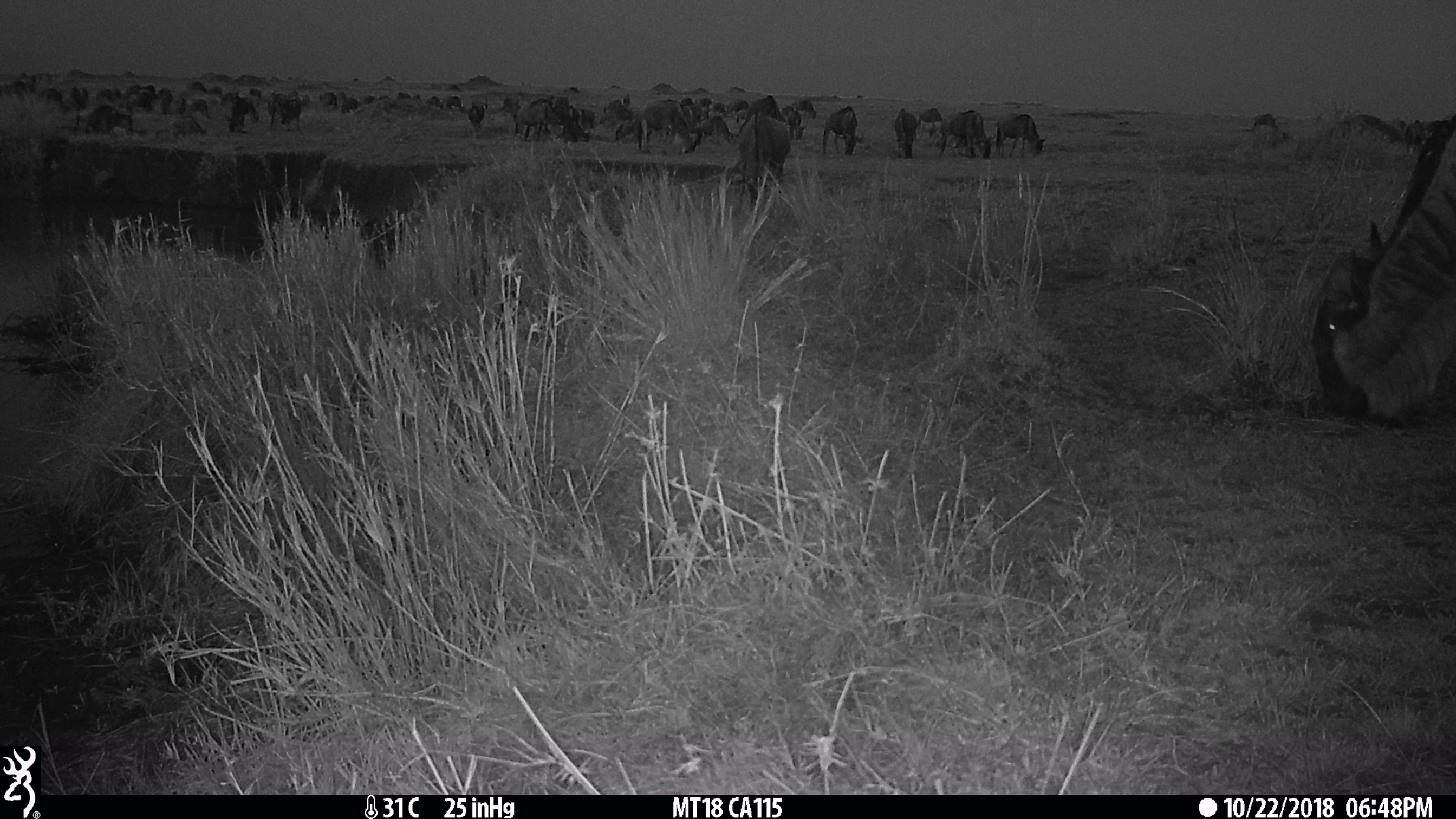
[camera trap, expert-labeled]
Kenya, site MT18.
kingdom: Animalia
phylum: Chordata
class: Mammalia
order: Artiodactyla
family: Bovidae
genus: Connochaetes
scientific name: Connochaetes taurinus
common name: blue wildebeest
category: wildebeest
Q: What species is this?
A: Wildebeest (blue wildebeest) (Connochaetes taurinus).